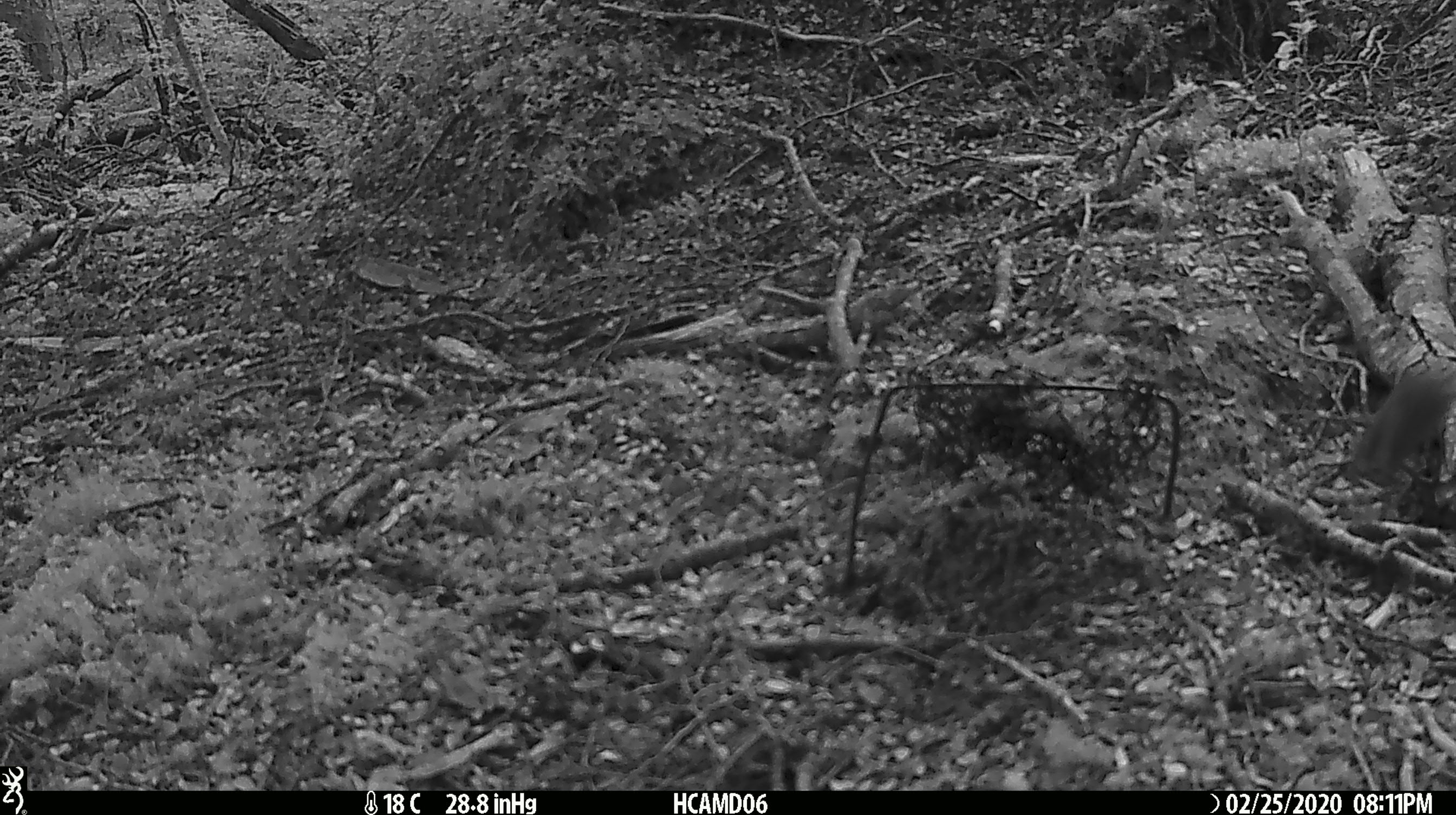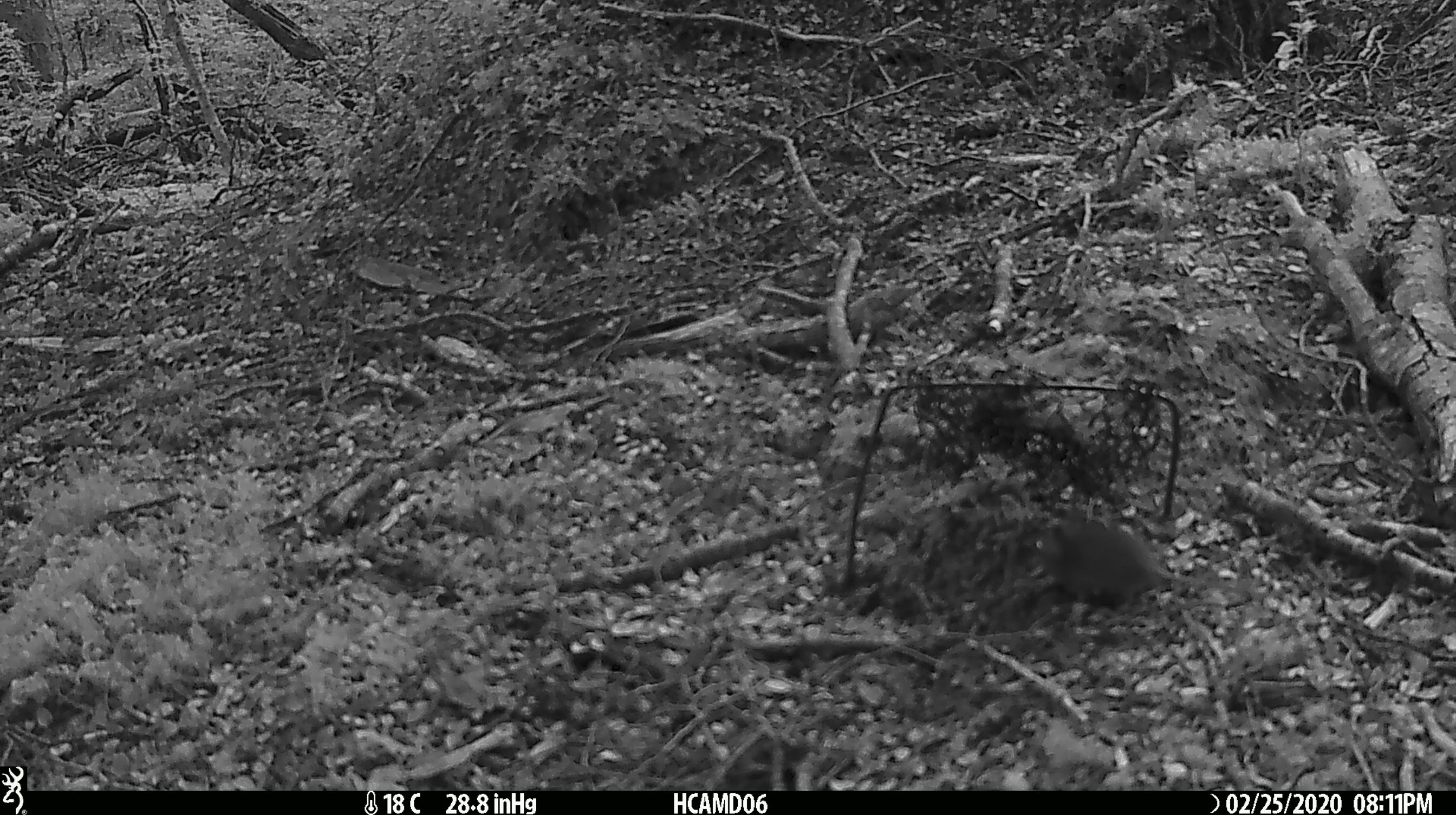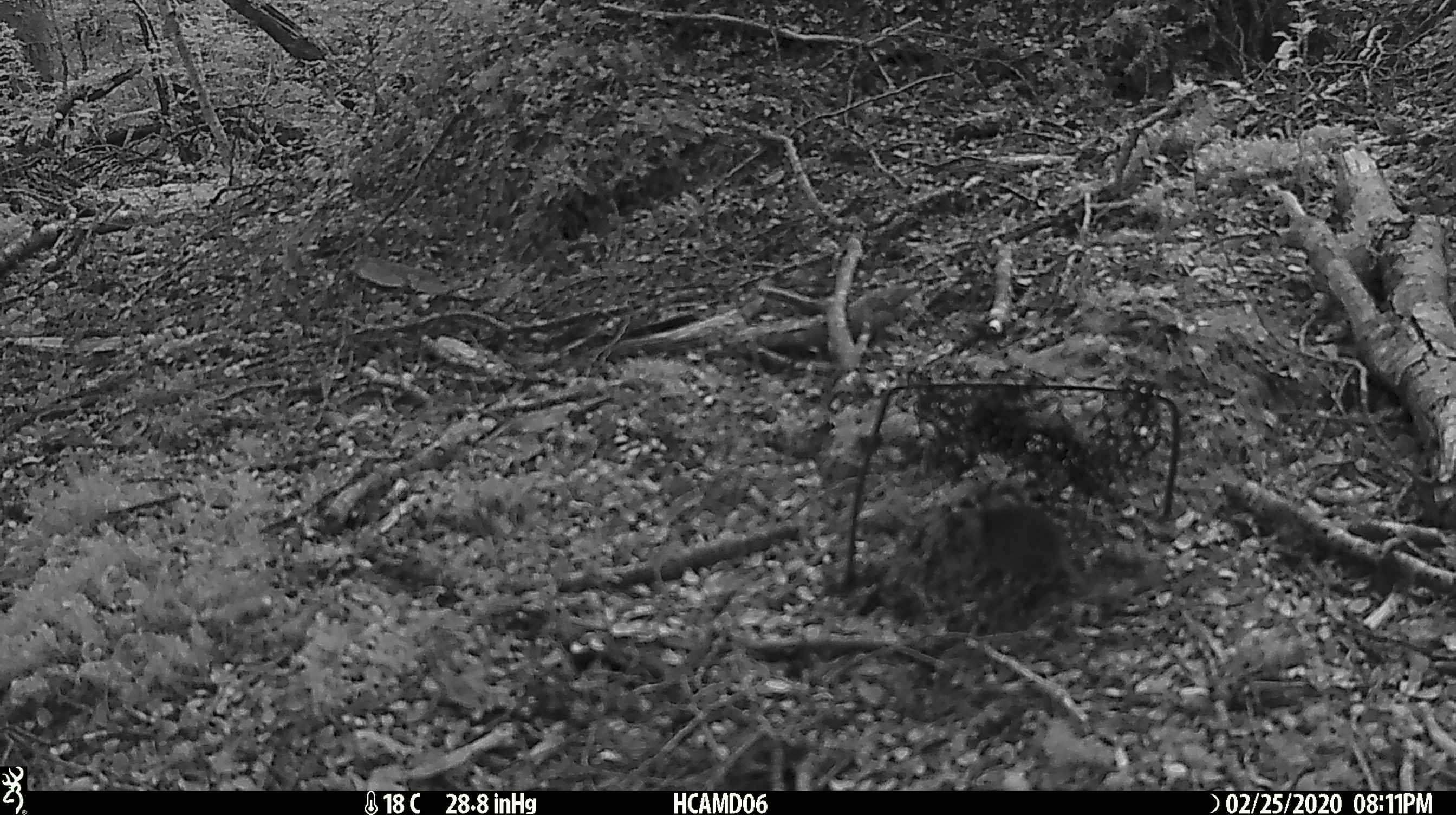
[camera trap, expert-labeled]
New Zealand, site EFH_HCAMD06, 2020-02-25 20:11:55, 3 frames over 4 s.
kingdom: Animalia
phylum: Chordata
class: Mammalia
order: Rodentia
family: Muridae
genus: Mus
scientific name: Mus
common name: mouse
Mouse (Mus).